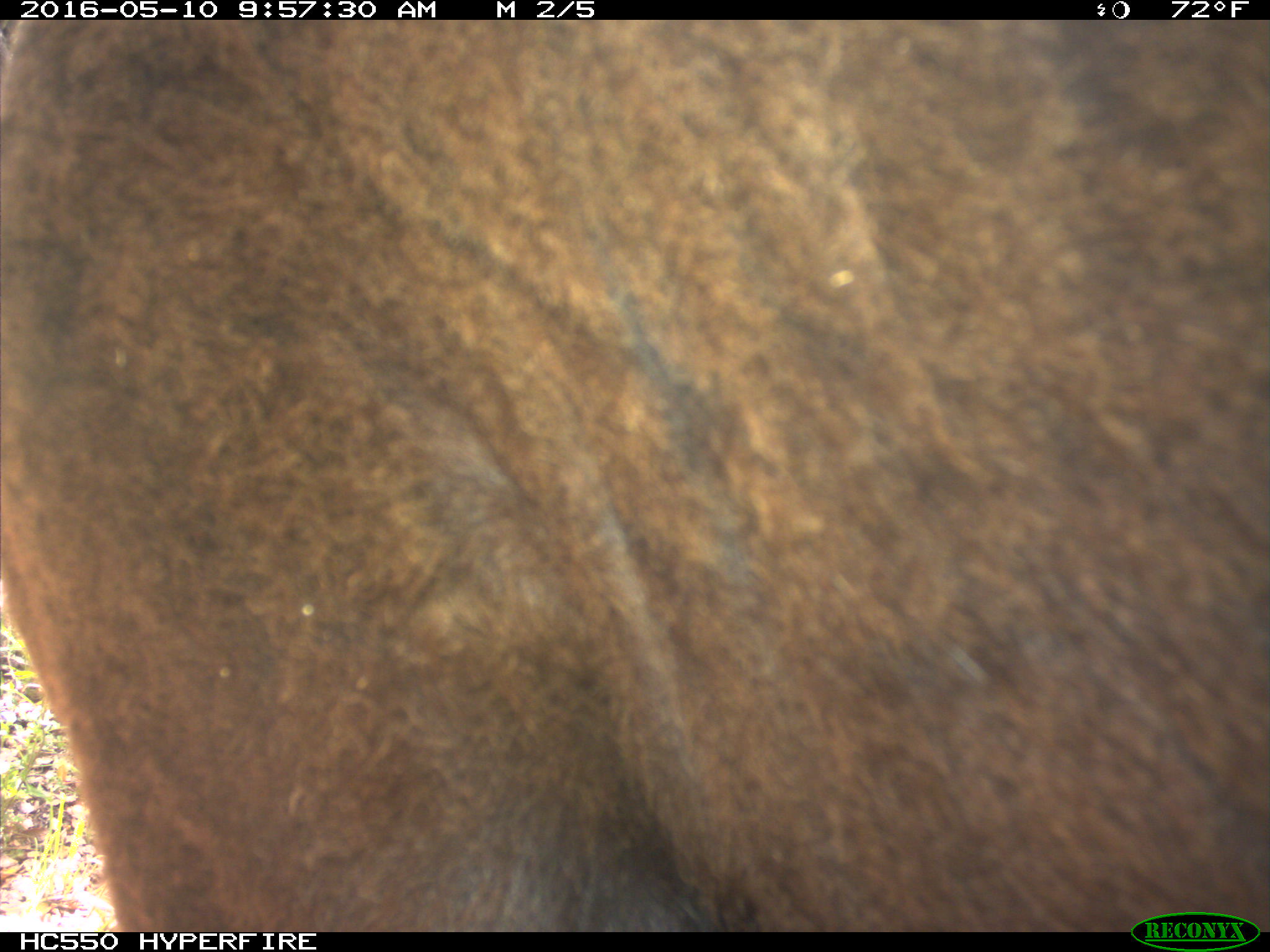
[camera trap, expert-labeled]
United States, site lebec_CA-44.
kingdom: Animalia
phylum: Chordata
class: Mammalia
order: Artiodactyla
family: Bovidae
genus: Bos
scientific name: Bos taurus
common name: domestic cow